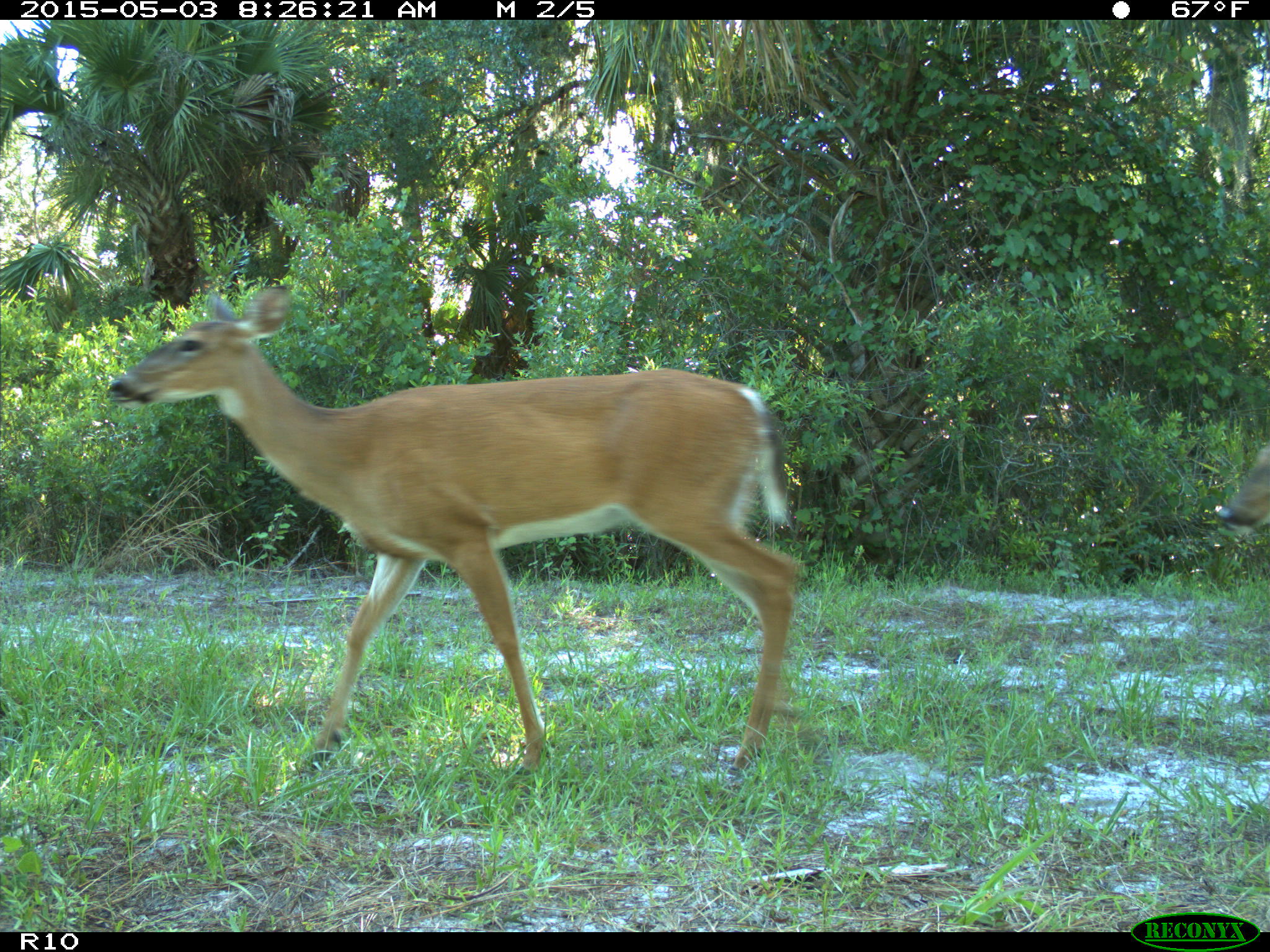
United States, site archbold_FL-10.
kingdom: Animalia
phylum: Chordata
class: Mammalia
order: Artiodactyla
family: Cervidae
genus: Odocoileus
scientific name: Odocoileus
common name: deer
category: unidentified deer